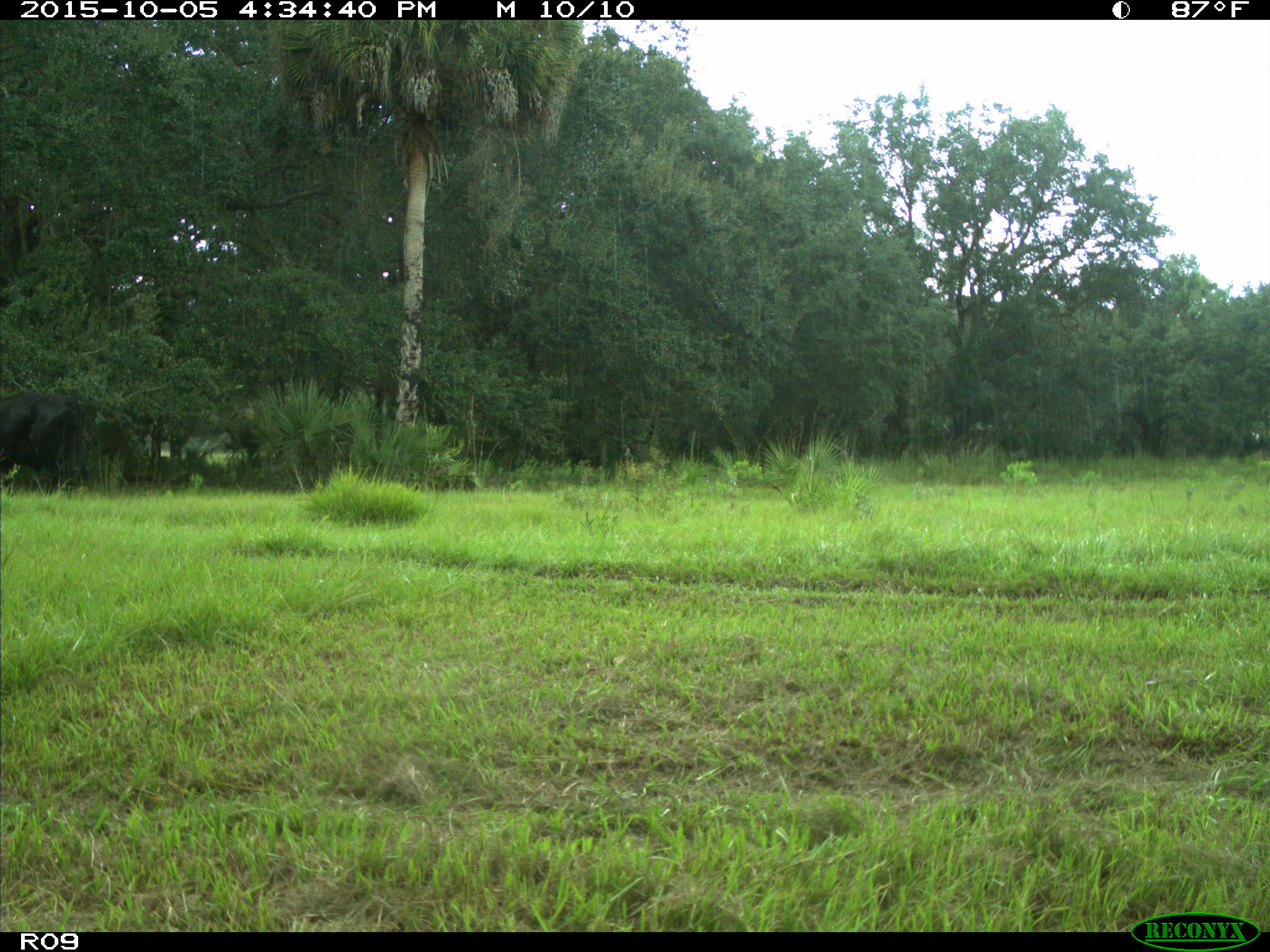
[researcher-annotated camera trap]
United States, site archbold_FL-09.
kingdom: Animalia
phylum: Chordata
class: Mammalia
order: Artiodactyla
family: Bovidae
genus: Bos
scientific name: Bos taurus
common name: domestic cow